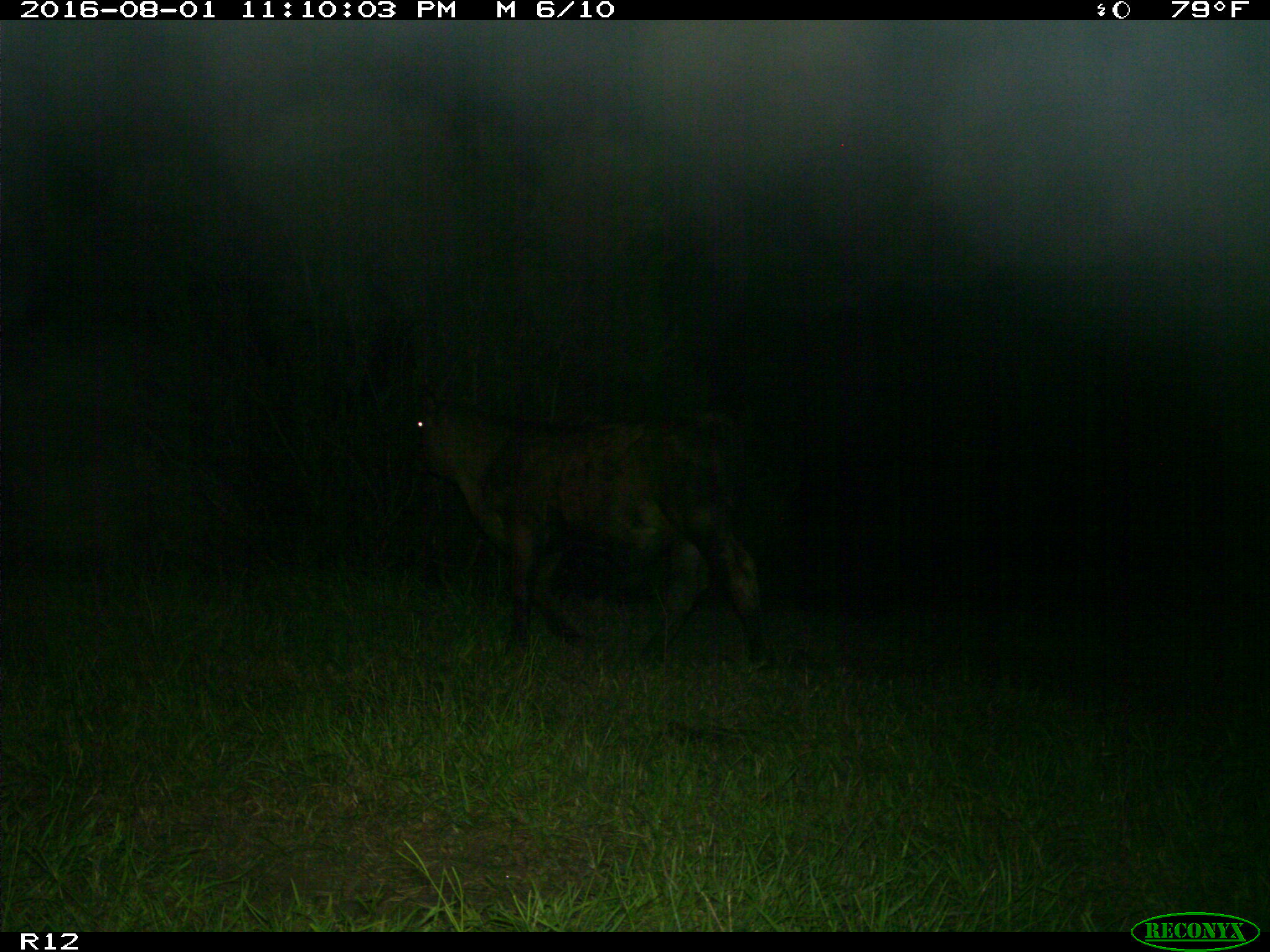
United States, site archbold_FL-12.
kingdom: Animalia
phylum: Chordata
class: Mammalia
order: Artiodactyla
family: Bovidae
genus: Bos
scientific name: Bos taurus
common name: domestic cow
Bos taurus (domestic cow).